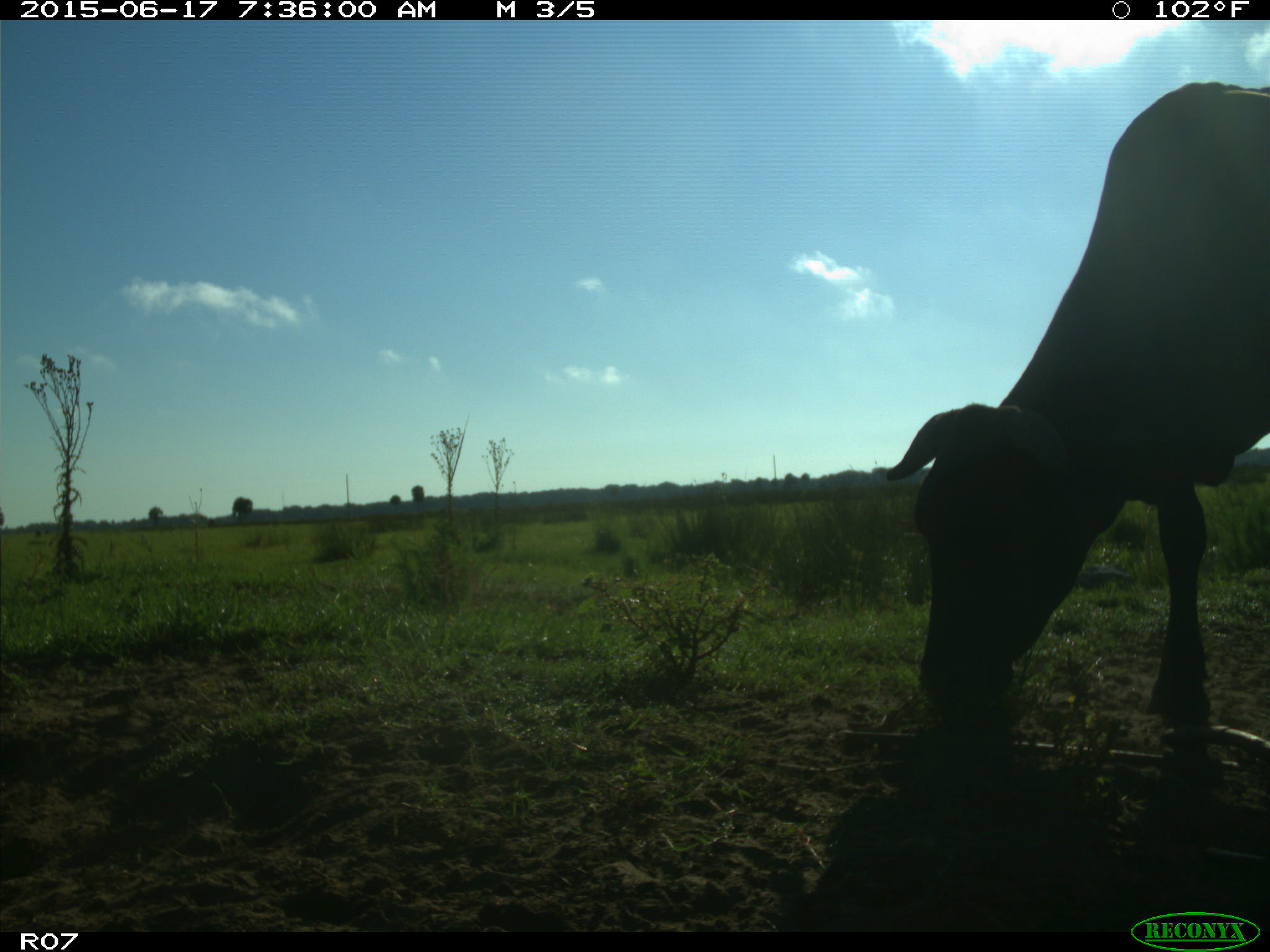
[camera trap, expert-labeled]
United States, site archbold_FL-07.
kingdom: Animalia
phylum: Chordata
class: Mammalia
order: Artiodactyla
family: Bovidae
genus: Bos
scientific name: Bos taurus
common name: domestic cow